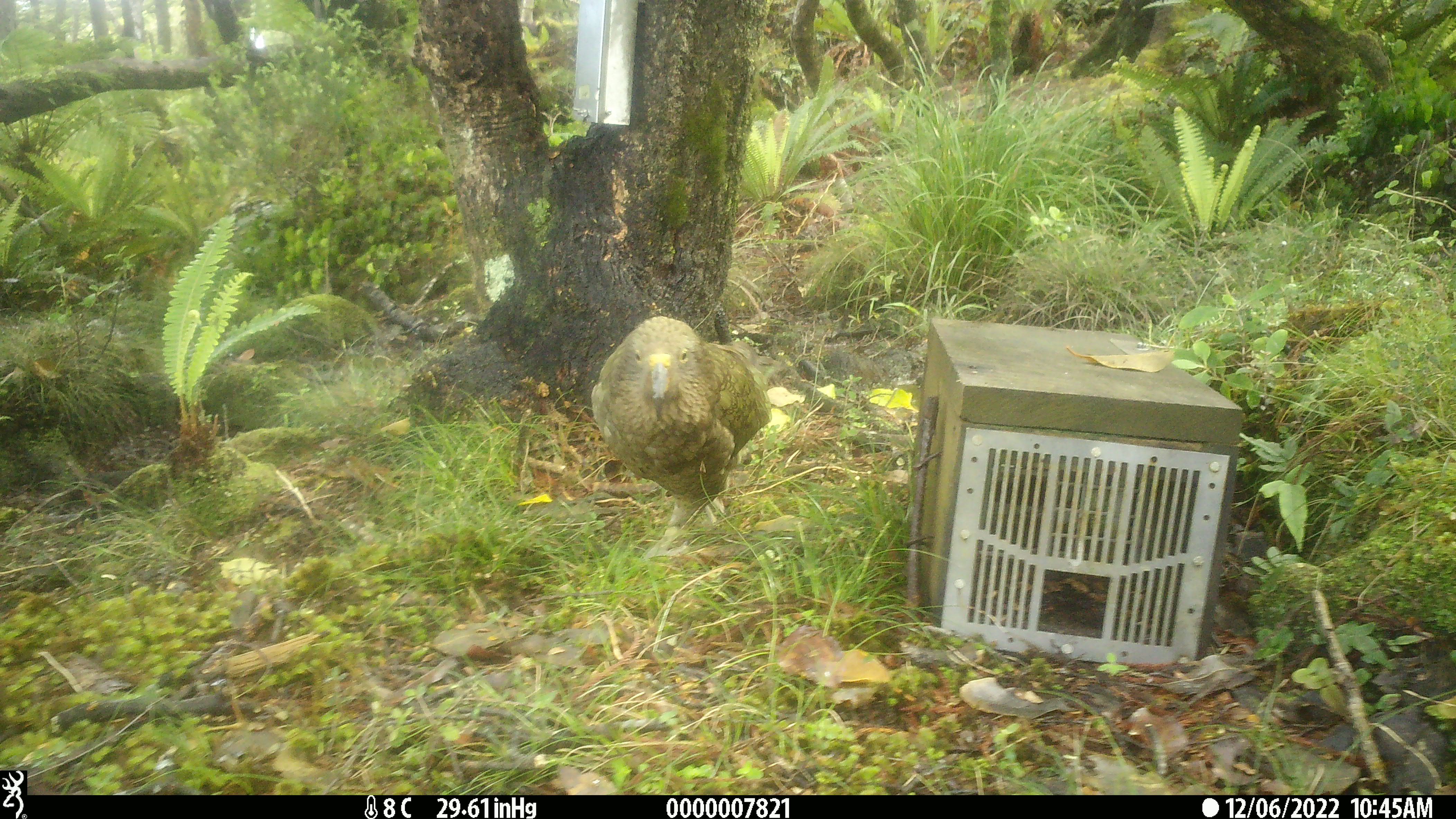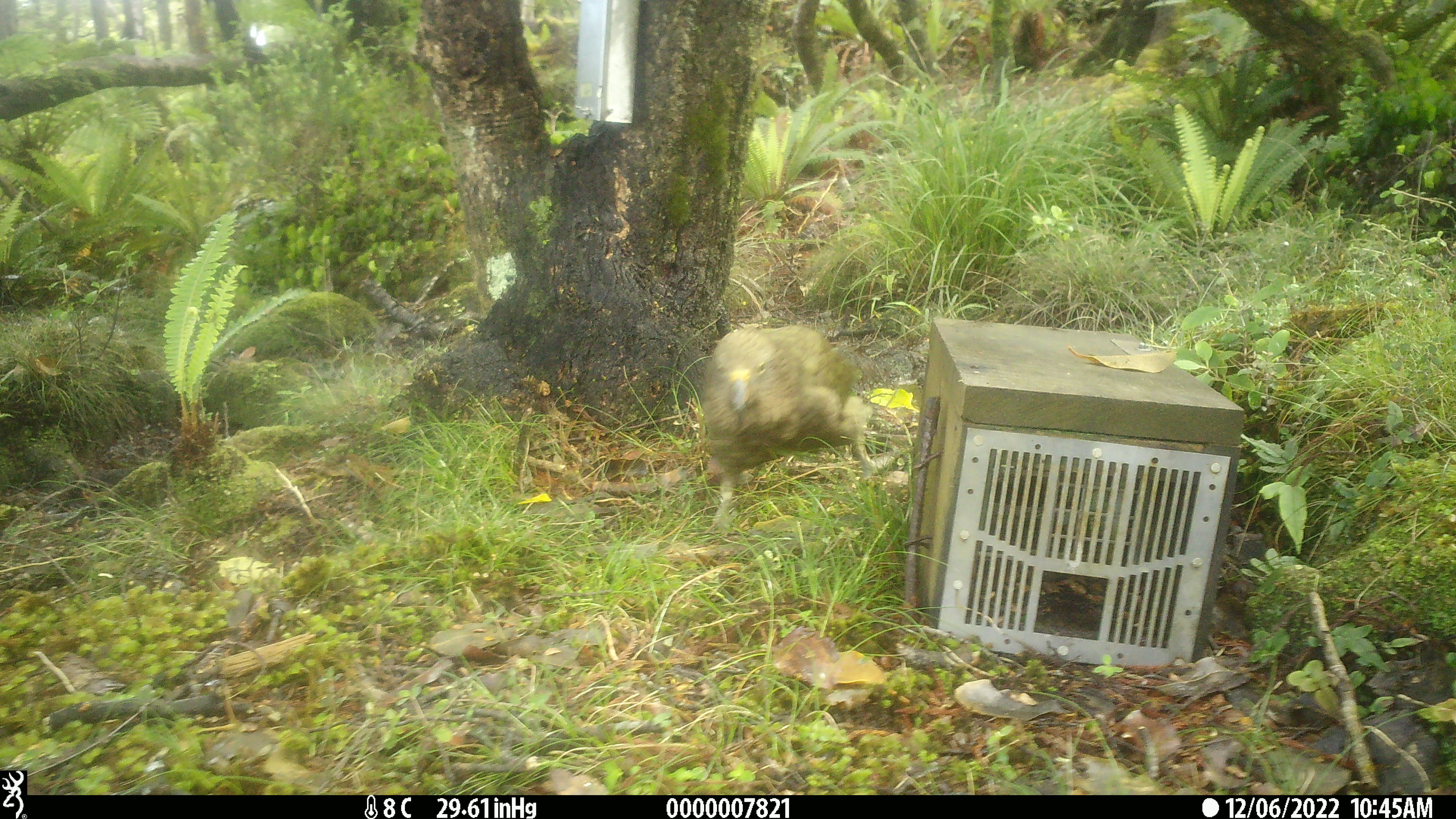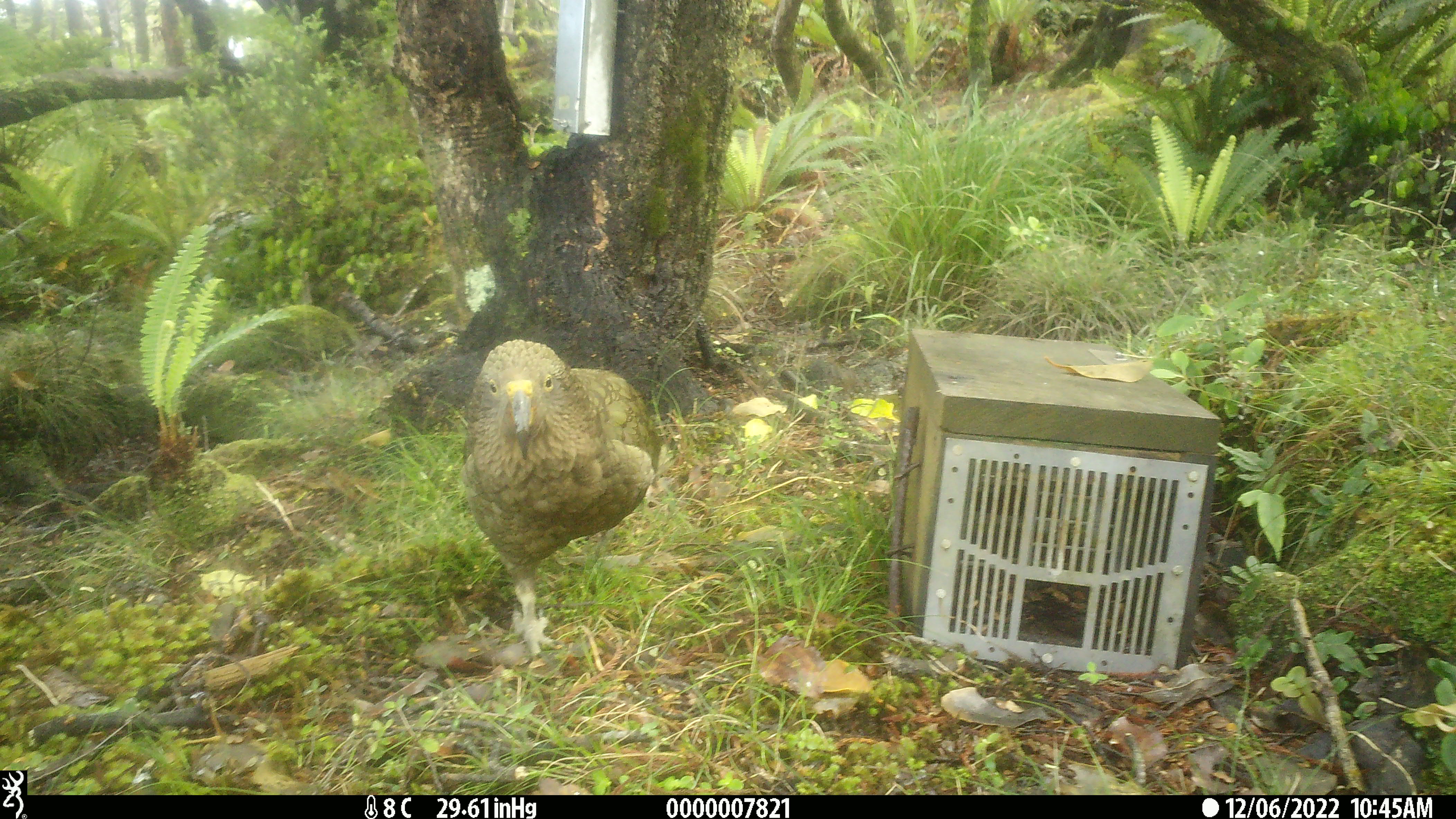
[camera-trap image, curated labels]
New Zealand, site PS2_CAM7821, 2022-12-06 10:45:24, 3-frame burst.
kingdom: Animalia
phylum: Chordata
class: Aves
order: Psittaciformes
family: Strigopidae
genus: Nestor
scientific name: Nestor notabilis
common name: kea